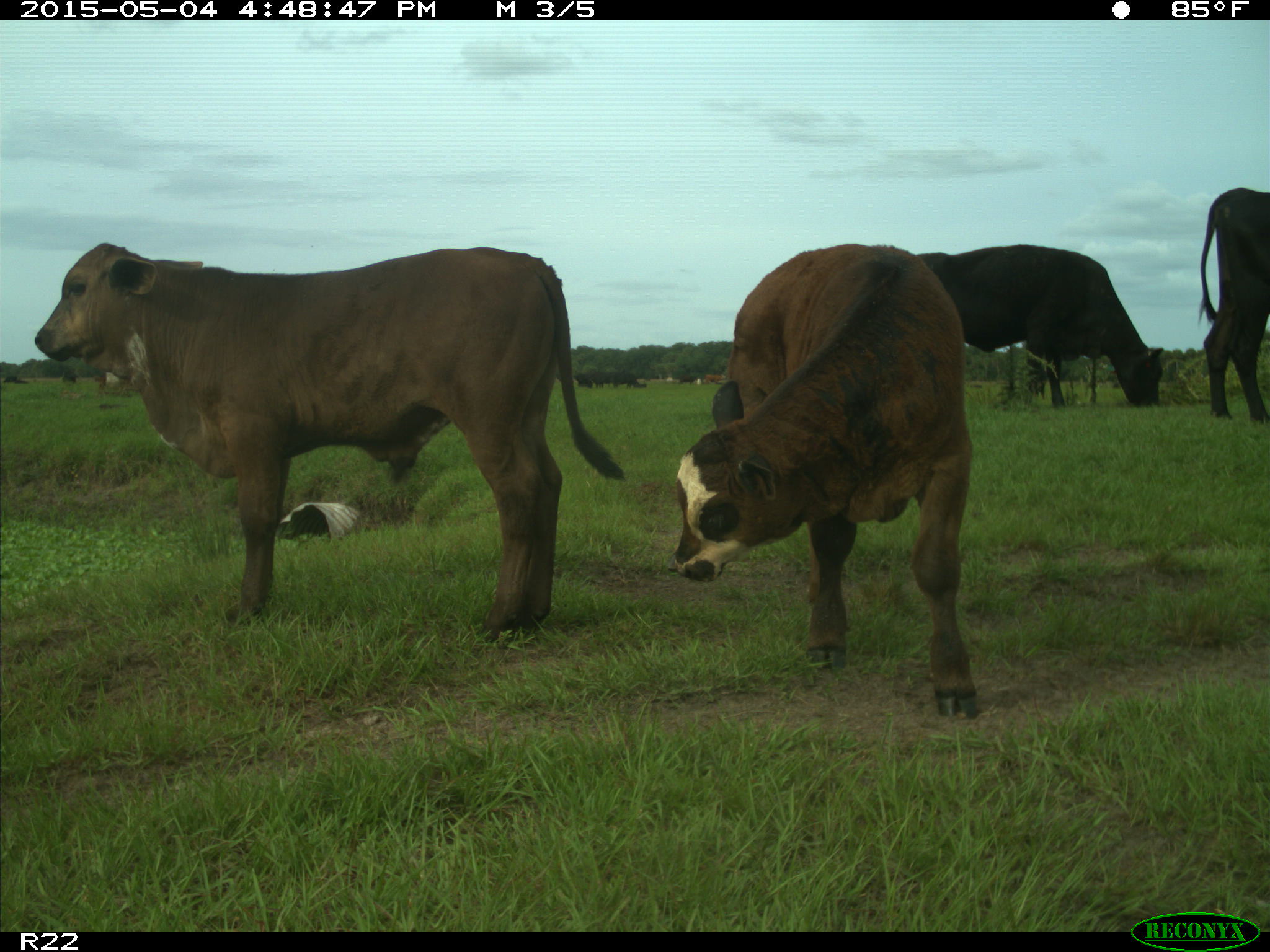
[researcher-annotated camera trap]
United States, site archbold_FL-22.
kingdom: Animalia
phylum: Chordata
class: Mammalia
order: Artiodactyla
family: Bovidae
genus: Bos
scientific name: Bos taurus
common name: domestic cow